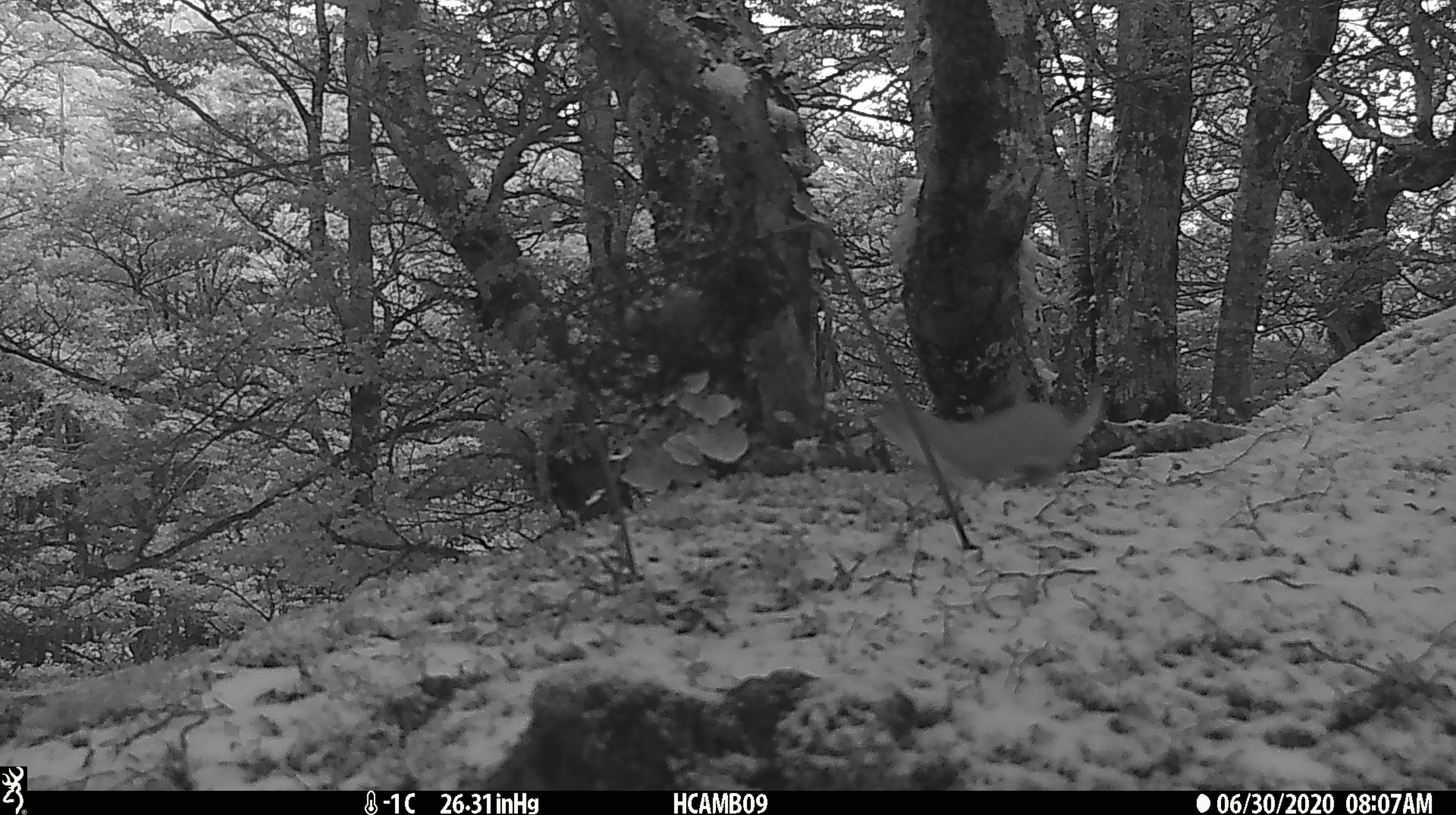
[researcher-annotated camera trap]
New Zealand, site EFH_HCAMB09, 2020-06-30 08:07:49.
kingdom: Animalia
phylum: Chordata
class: Mammalia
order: Carnivora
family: Mustelidae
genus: Mustela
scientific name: Mustela nivalis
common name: least weasel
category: weasel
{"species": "weasel (least weasel) (Mustela nivalis)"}